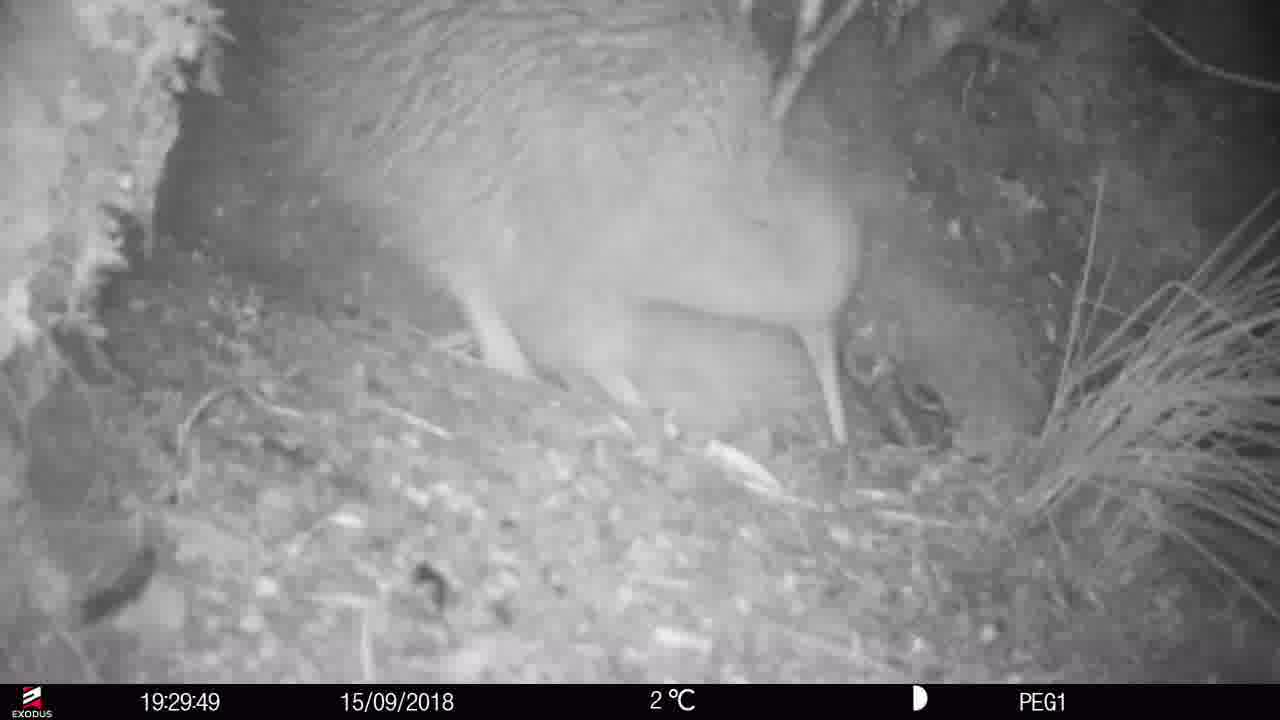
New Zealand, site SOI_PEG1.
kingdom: Animalia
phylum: Chordata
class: Aves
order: Apterygiformes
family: Apterygidae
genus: Apteryx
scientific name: Apteryx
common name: kiwi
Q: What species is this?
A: Kiwi (Apteryx).